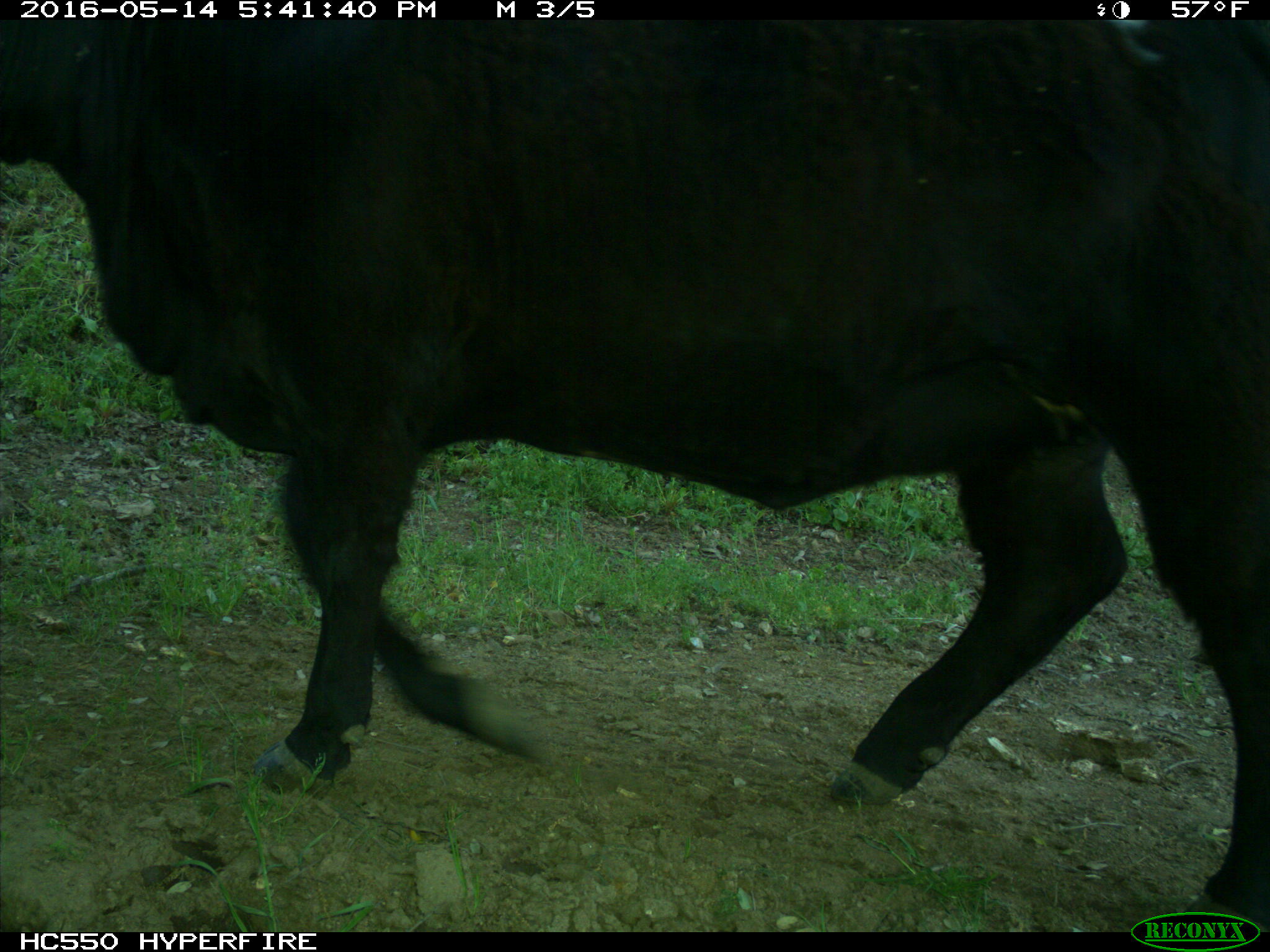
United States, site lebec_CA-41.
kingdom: Animalia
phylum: Chordata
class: Mammalia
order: Artiodactyla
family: Bovidae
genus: Bos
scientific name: Bos taurus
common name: domestic cow